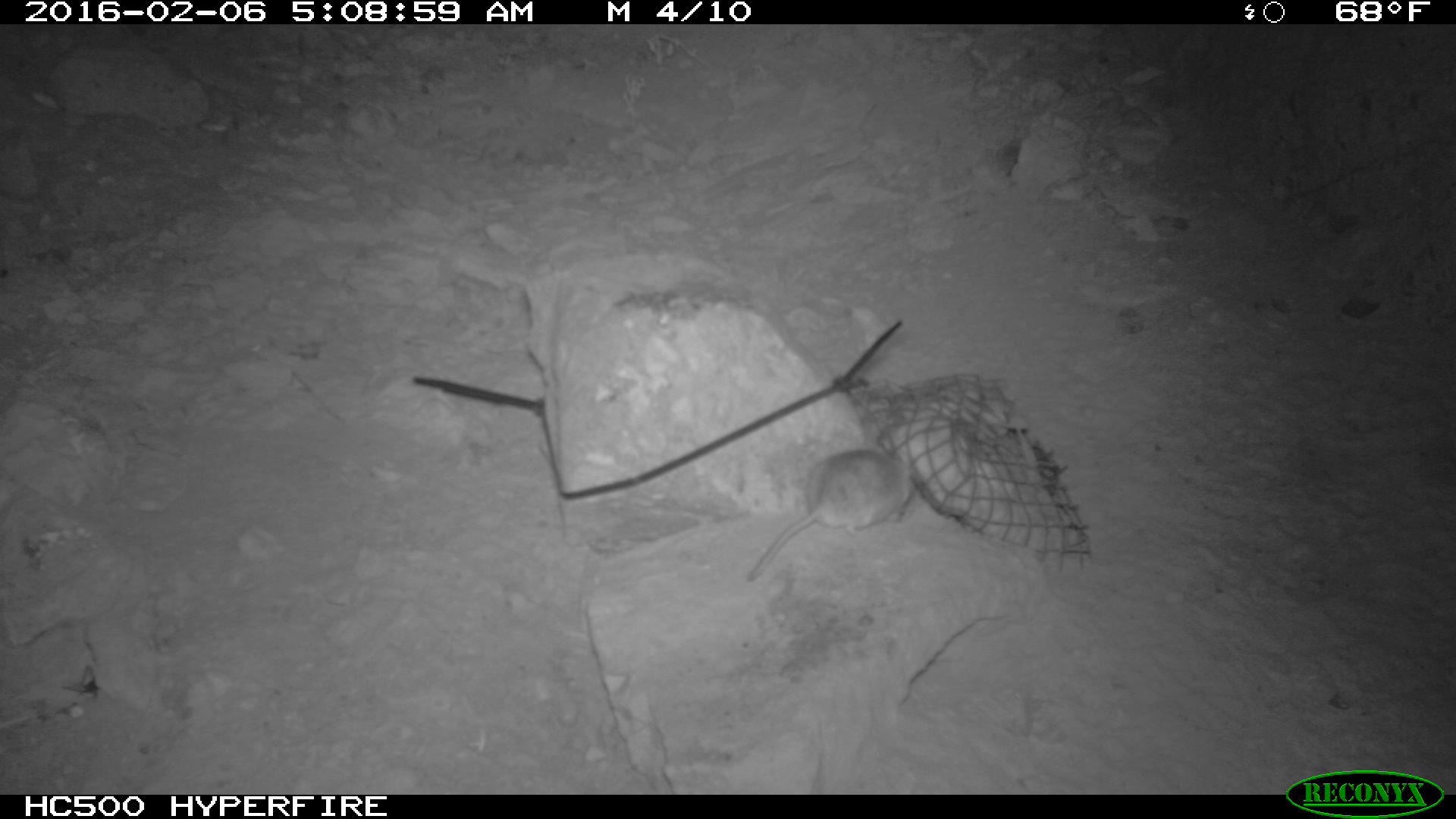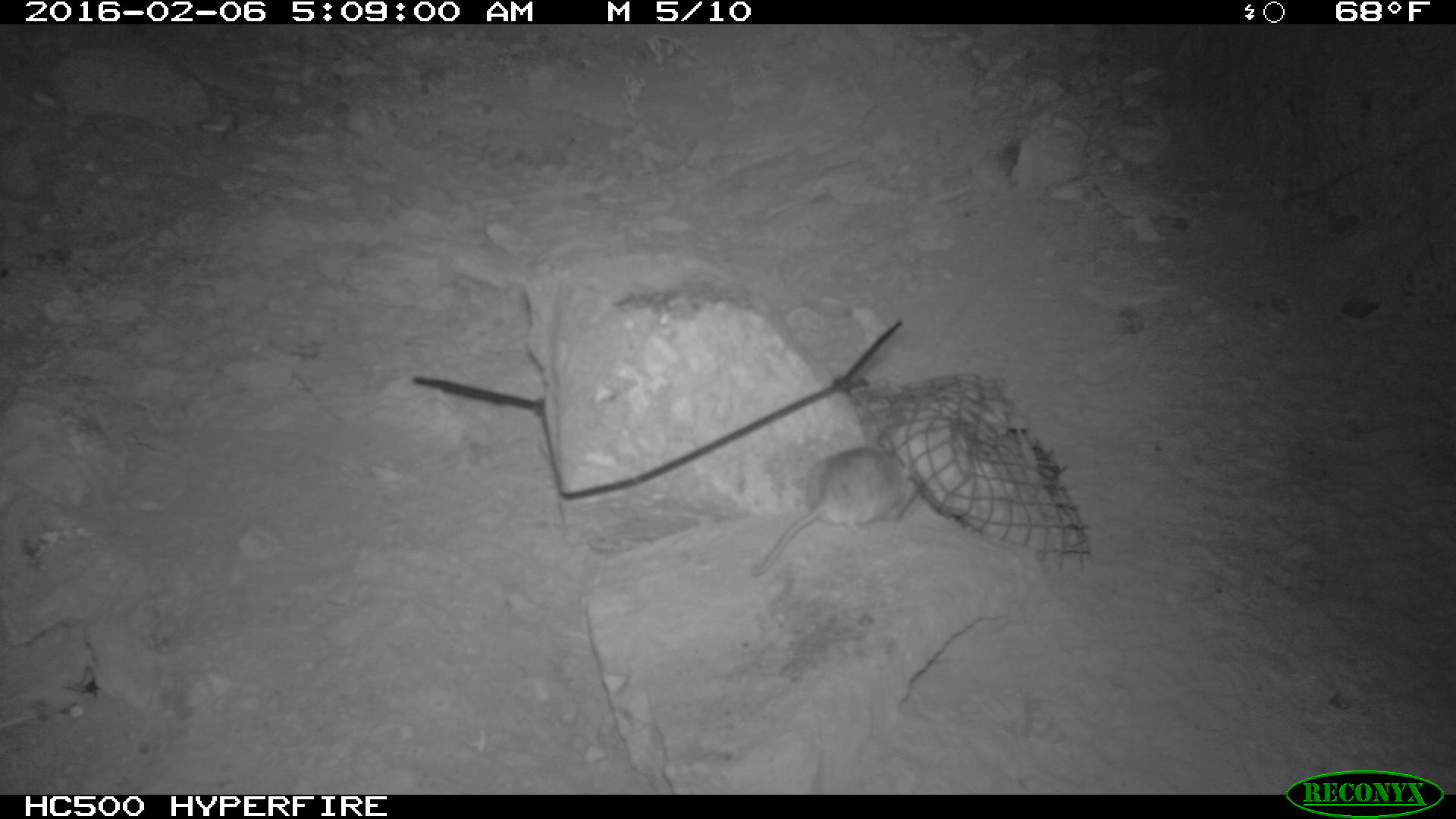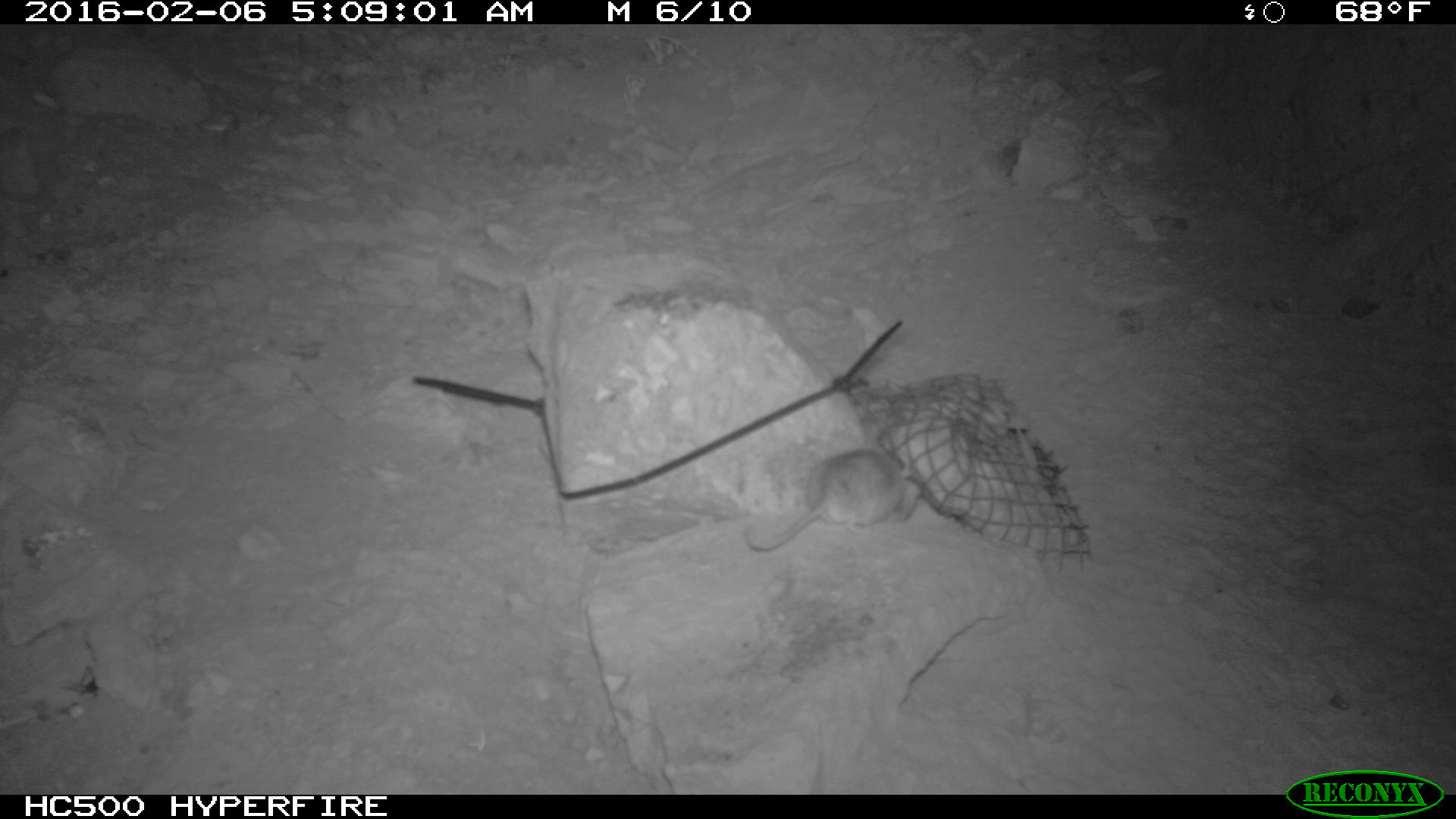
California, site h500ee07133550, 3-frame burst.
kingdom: Animalia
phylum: Chordata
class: Mammalia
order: Rodentia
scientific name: Rodentia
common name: rodent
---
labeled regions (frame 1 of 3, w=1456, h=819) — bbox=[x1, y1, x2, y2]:
rodent: bbox=[748, 444, 909, 578]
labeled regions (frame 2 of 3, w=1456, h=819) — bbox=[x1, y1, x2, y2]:
rodent: bbox=[752, 433, 917, 577]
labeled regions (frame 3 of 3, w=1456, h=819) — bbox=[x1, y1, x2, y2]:
rodent: bbox=[745, 449, 921, 552]